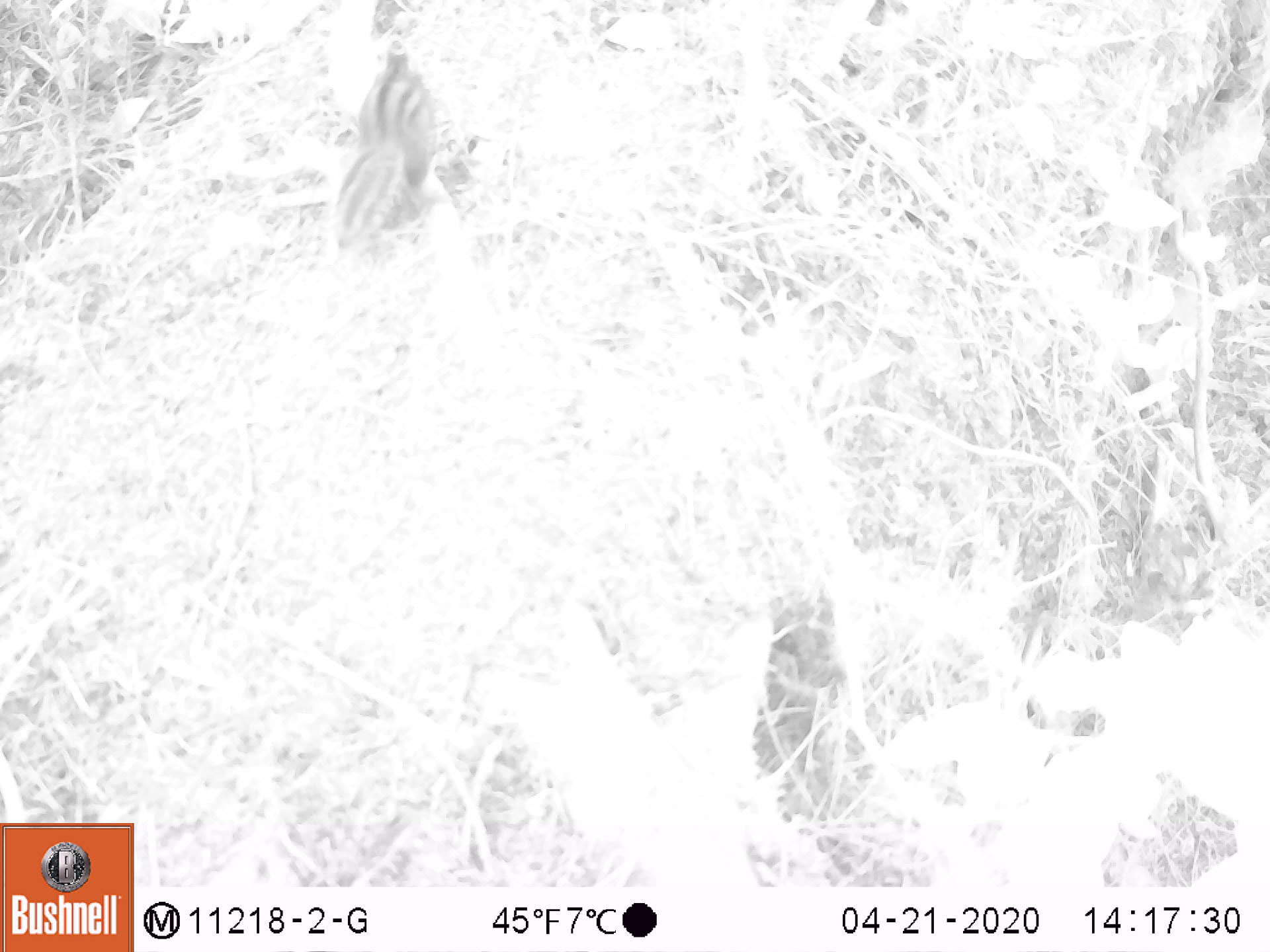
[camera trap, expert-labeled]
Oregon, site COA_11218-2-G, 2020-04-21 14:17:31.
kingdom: Animalia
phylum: Chordata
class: Mammalia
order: Rodentia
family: Sciuridae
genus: Neotamias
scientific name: Neotamias townsendii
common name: townsend's chipmunk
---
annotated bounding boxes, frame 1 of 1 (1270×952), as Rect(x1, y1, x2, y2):
townsend's chipmunk: Rect(331, 39, 440, 256)